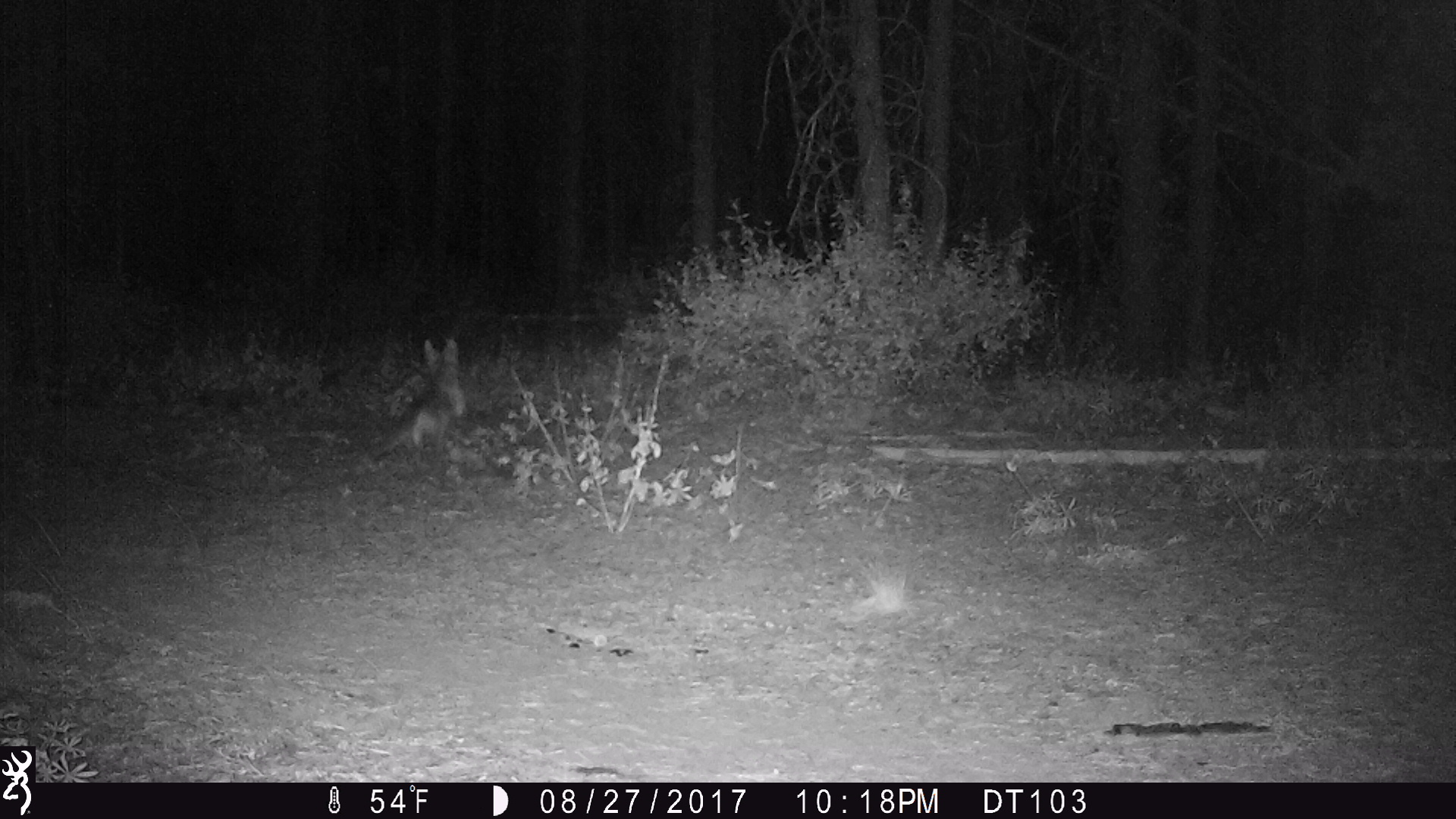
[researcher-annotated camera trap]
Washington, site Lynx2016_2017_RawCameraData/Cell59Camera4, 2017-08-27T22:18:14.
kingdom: Animalia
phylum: Chordata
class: Mammalia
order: Carnivora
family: Canidae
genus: Canis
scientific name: Canis latrans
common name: coyote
Canis latrans (coyote). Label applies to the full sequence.